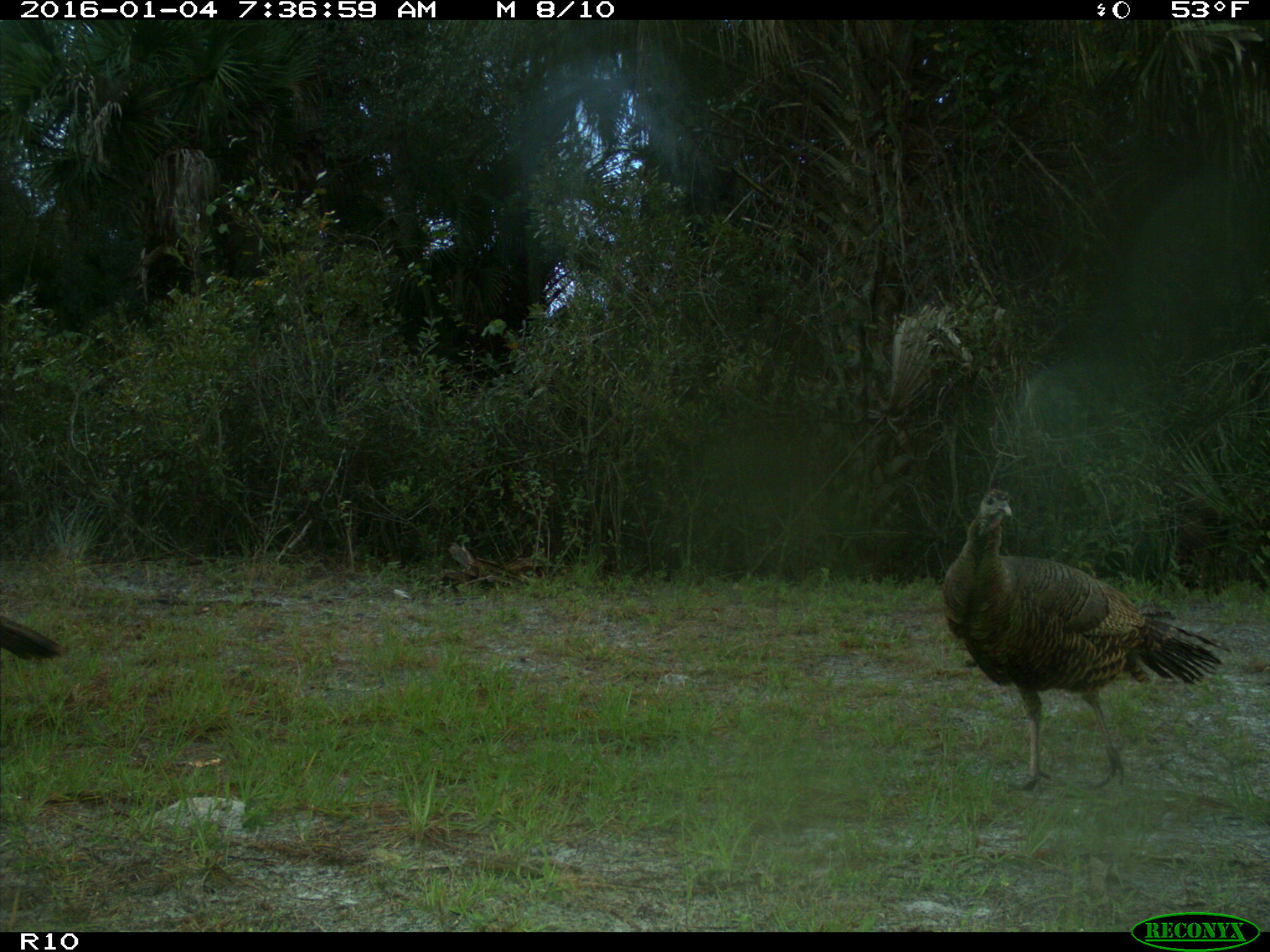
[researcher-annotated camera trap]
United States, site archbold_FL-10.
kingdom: Animalia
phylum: Chordata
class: Aves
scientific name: Aves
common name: birds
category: unidentified bird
Unidentified bird (birds) (Aves).